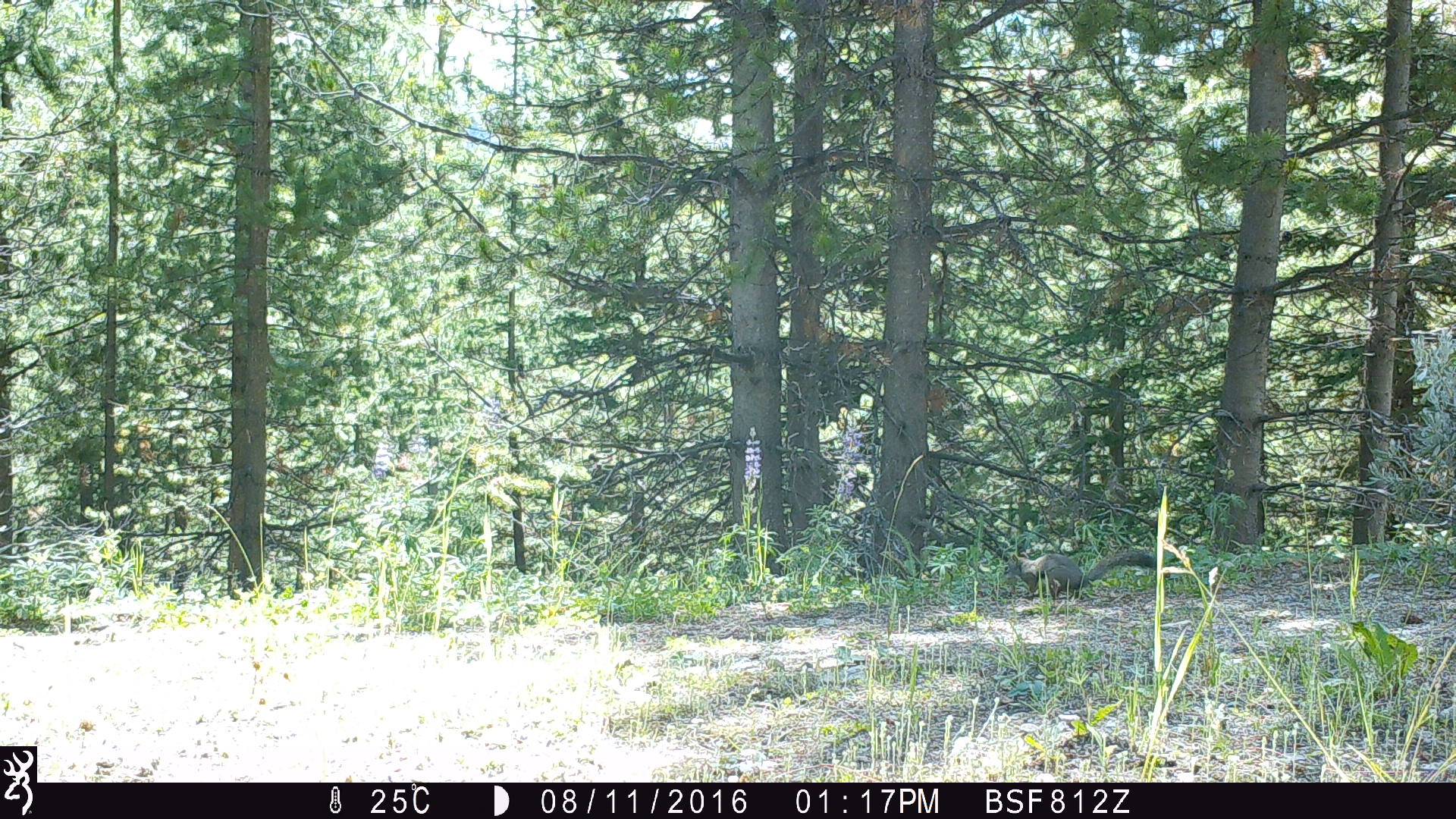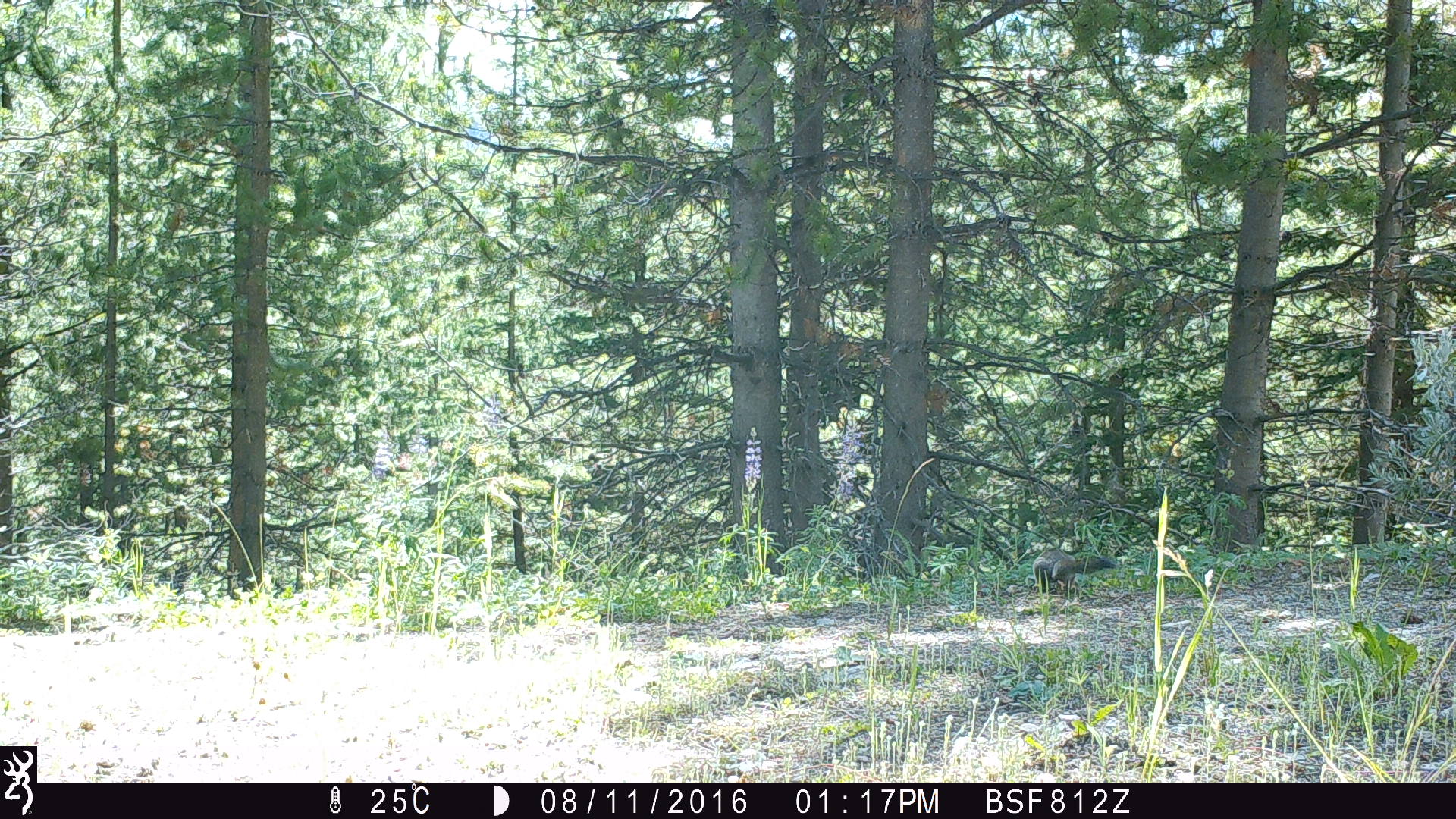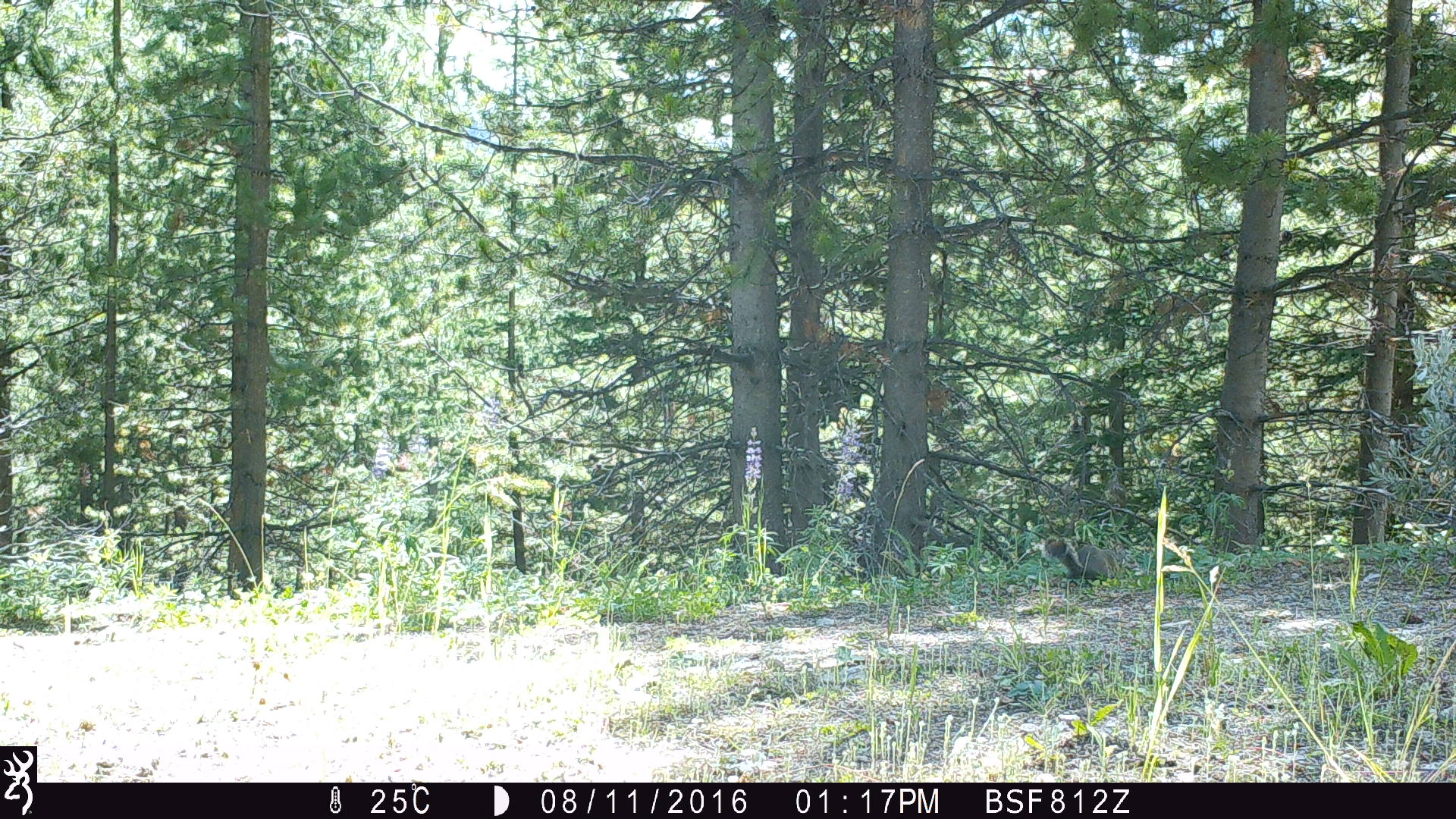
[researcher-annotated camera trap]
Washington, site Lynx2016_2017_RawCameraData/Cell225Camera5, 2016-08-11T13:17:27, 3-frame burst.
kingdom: Animalia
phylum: Chordata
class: Mammalia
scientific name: Mammalia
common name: small mammal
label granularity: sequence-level